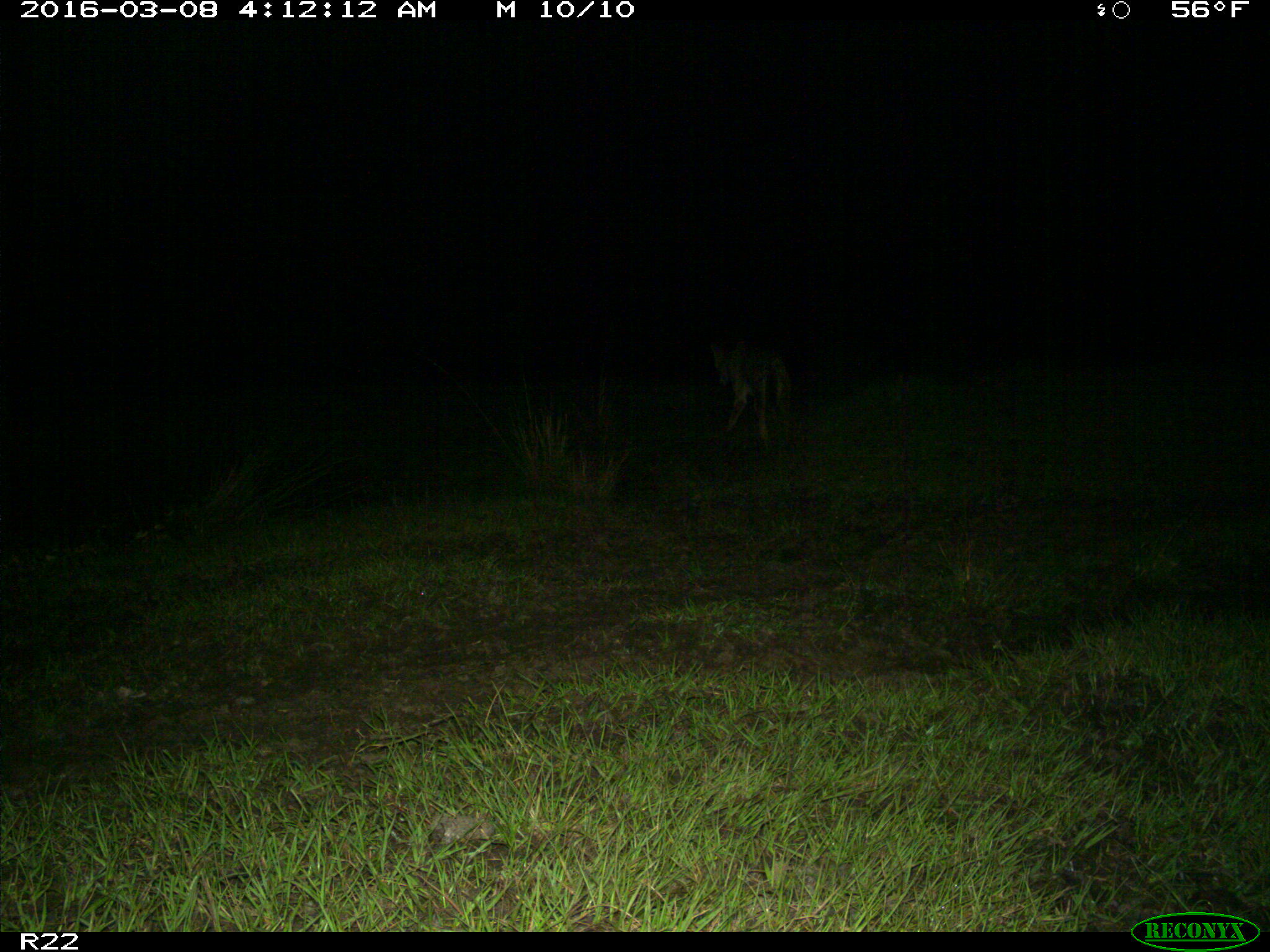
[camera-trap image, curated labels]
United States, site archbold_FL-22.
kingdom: Animalia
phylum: Chordata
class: Mammalia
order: Carnivora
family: Canidae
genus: Canis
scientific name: Canis latrans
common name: coyote